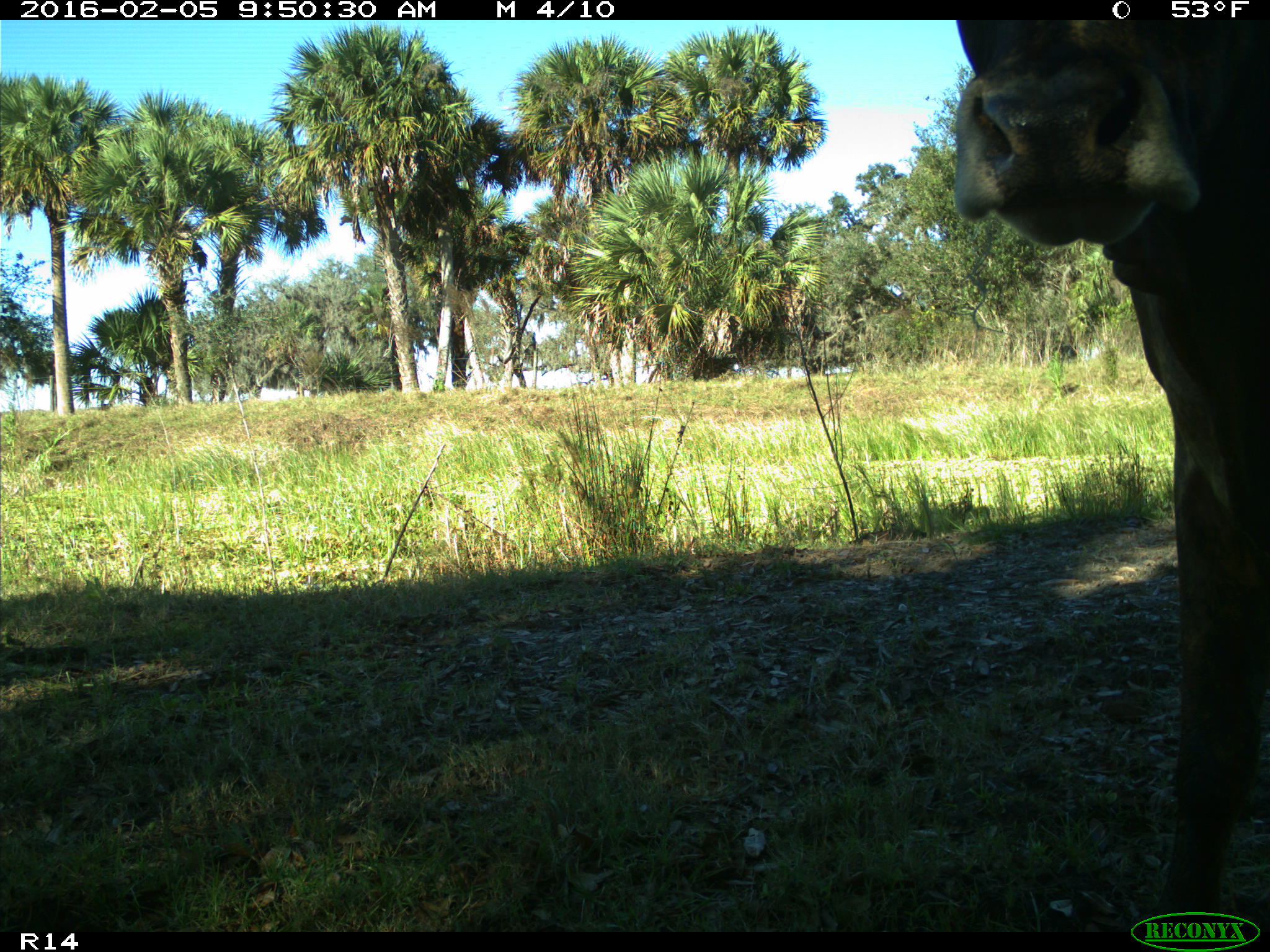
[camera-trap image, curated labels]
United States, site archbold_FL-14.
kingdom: Animalia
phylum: Chordata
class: Mammalia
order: Artiodactyla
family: Bovidae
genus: Bos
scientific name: Bos taurus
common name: domestic cow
Bos taurus (domestic cow).